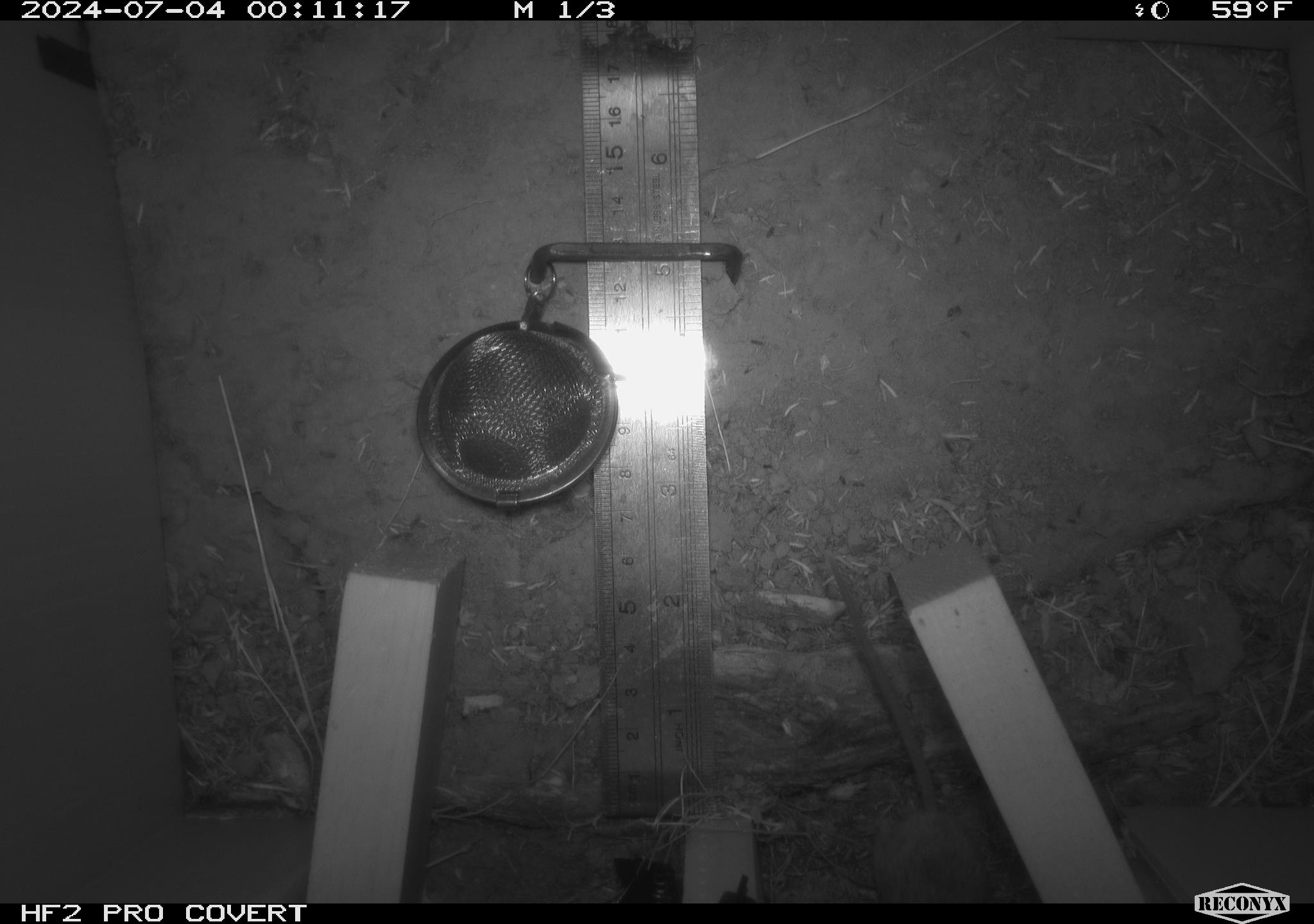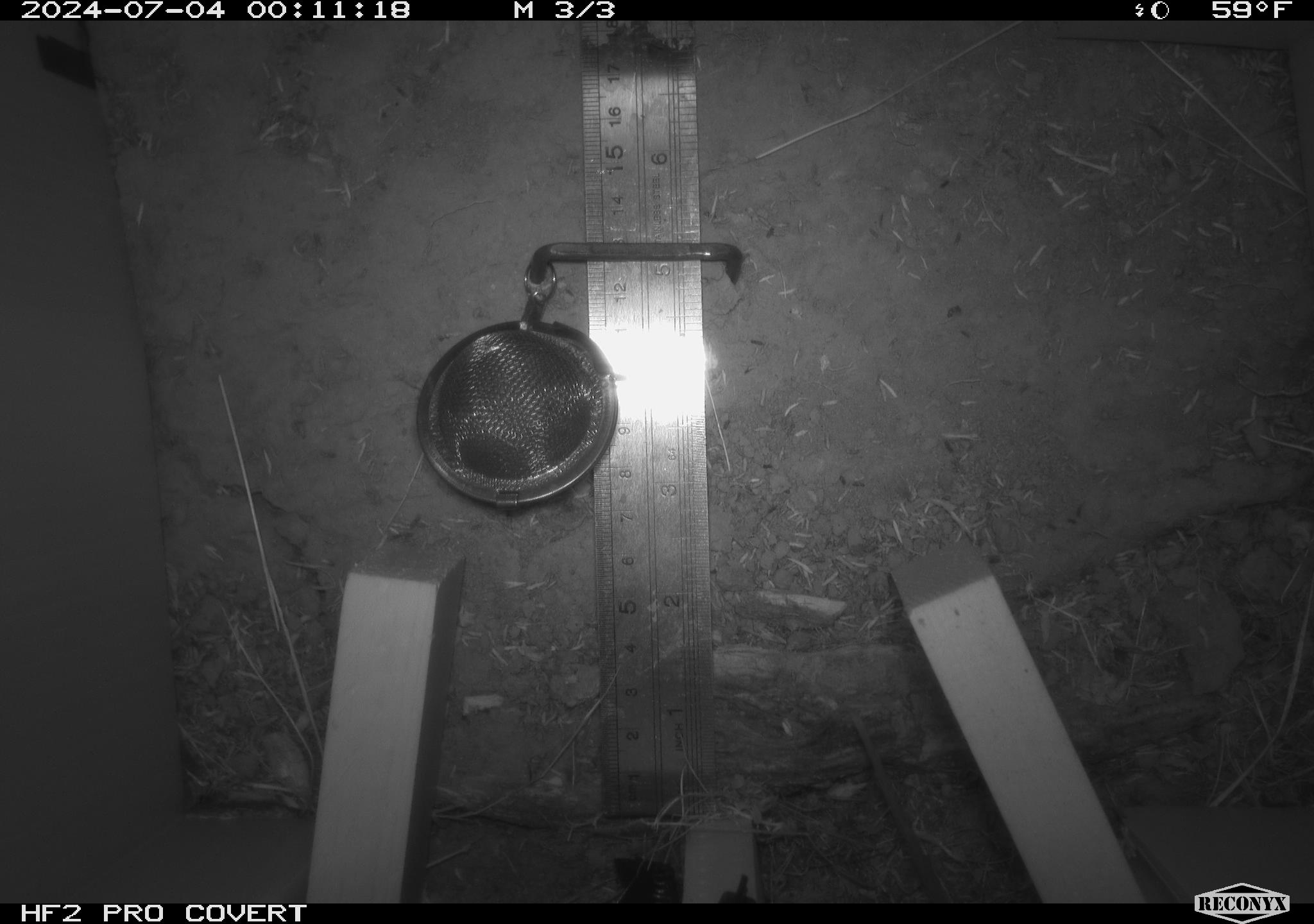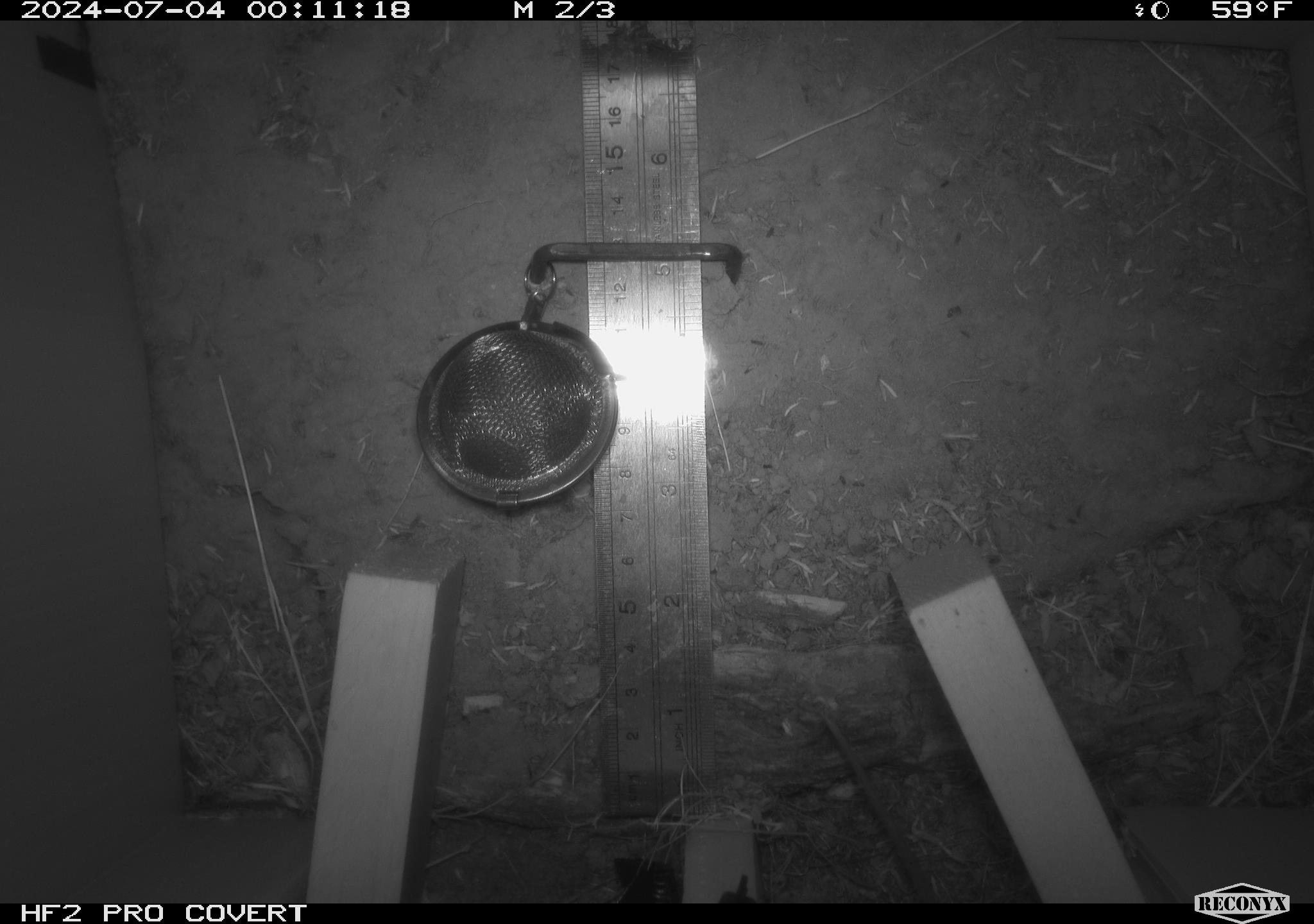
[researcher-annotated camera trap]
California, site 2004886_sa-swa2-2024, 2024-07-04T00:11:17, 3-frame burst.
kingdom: Animalia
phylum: Chordata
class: Mammalia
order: Rodentia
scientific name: Rodentia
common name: mouse species